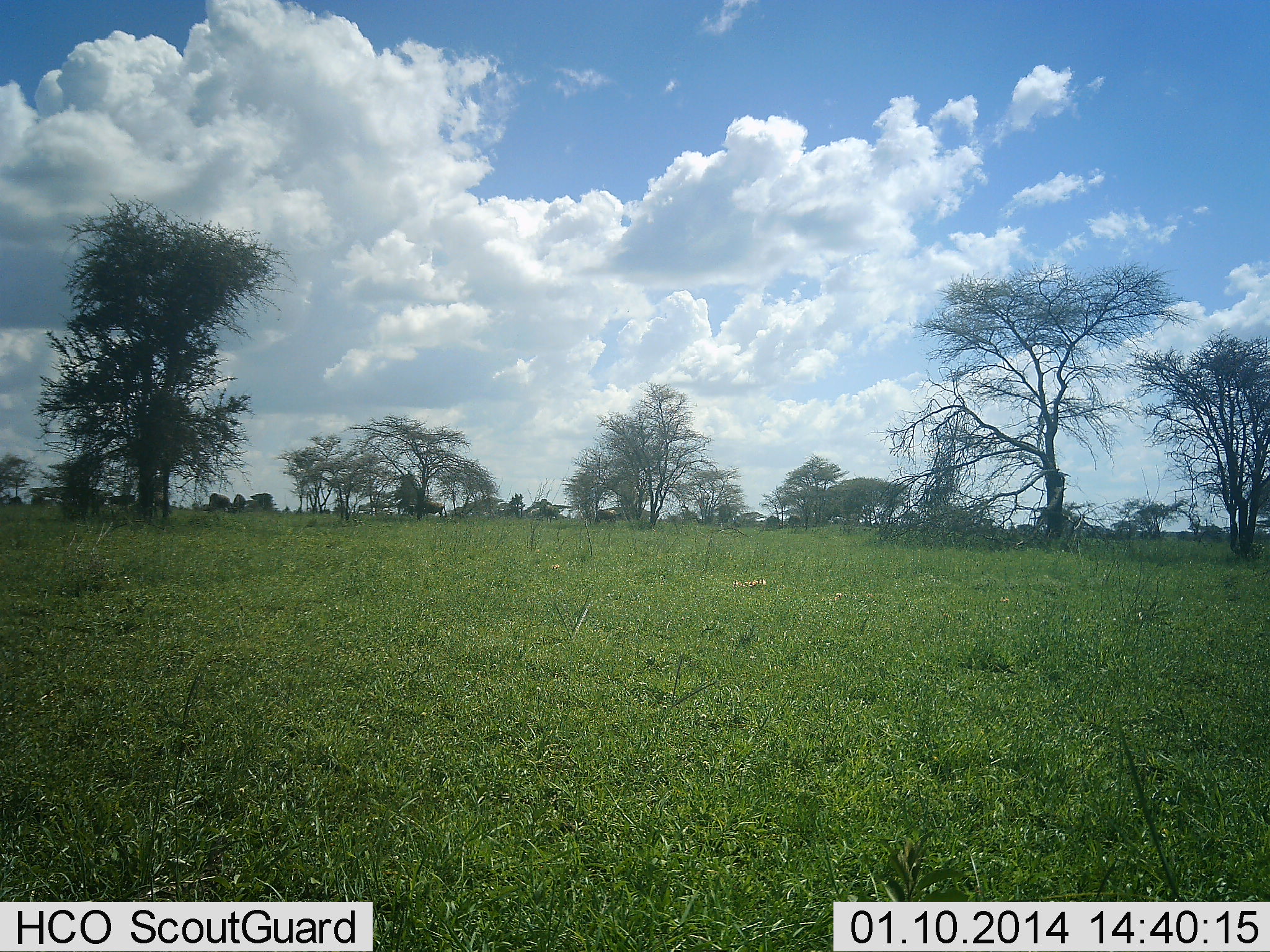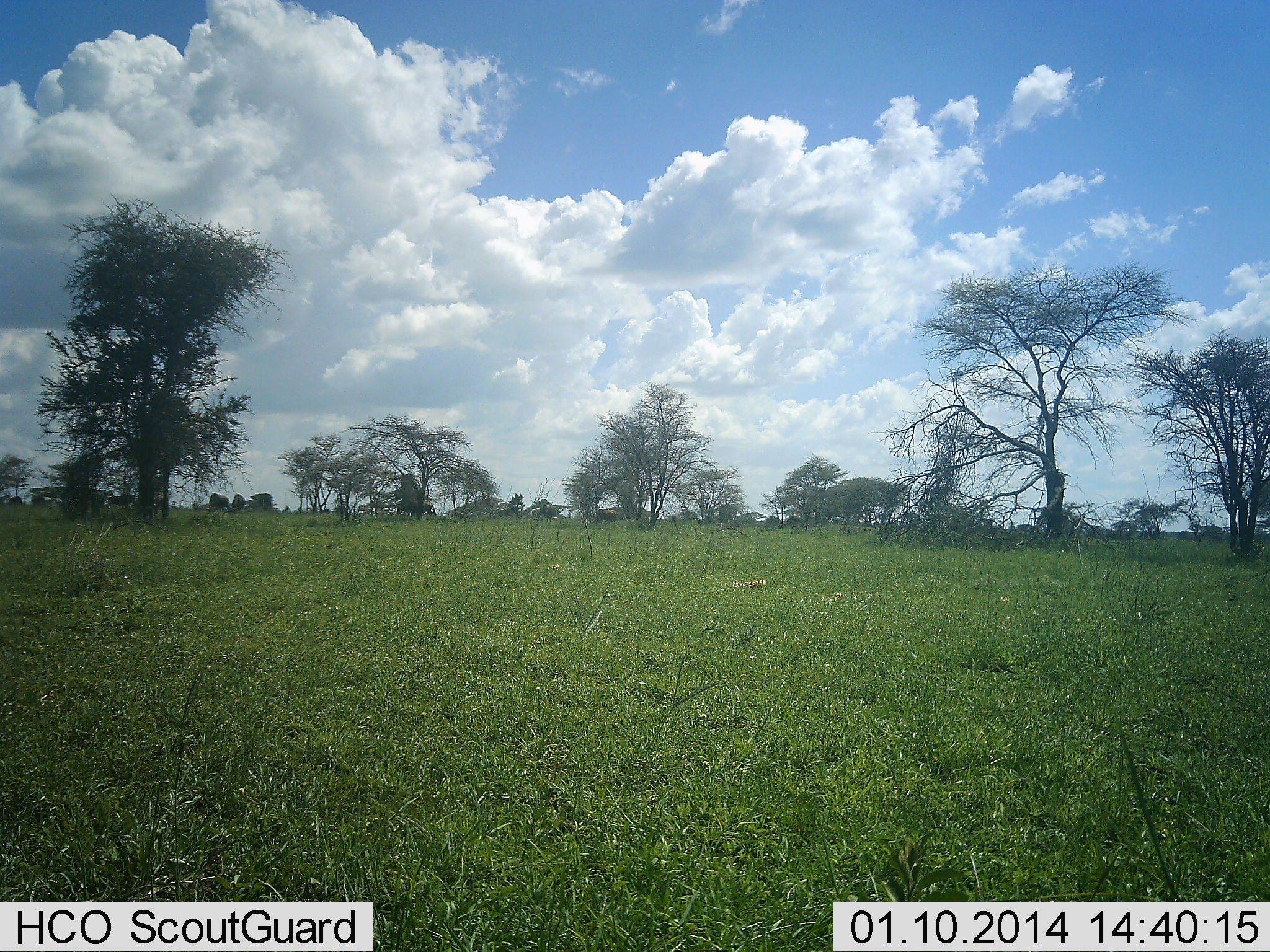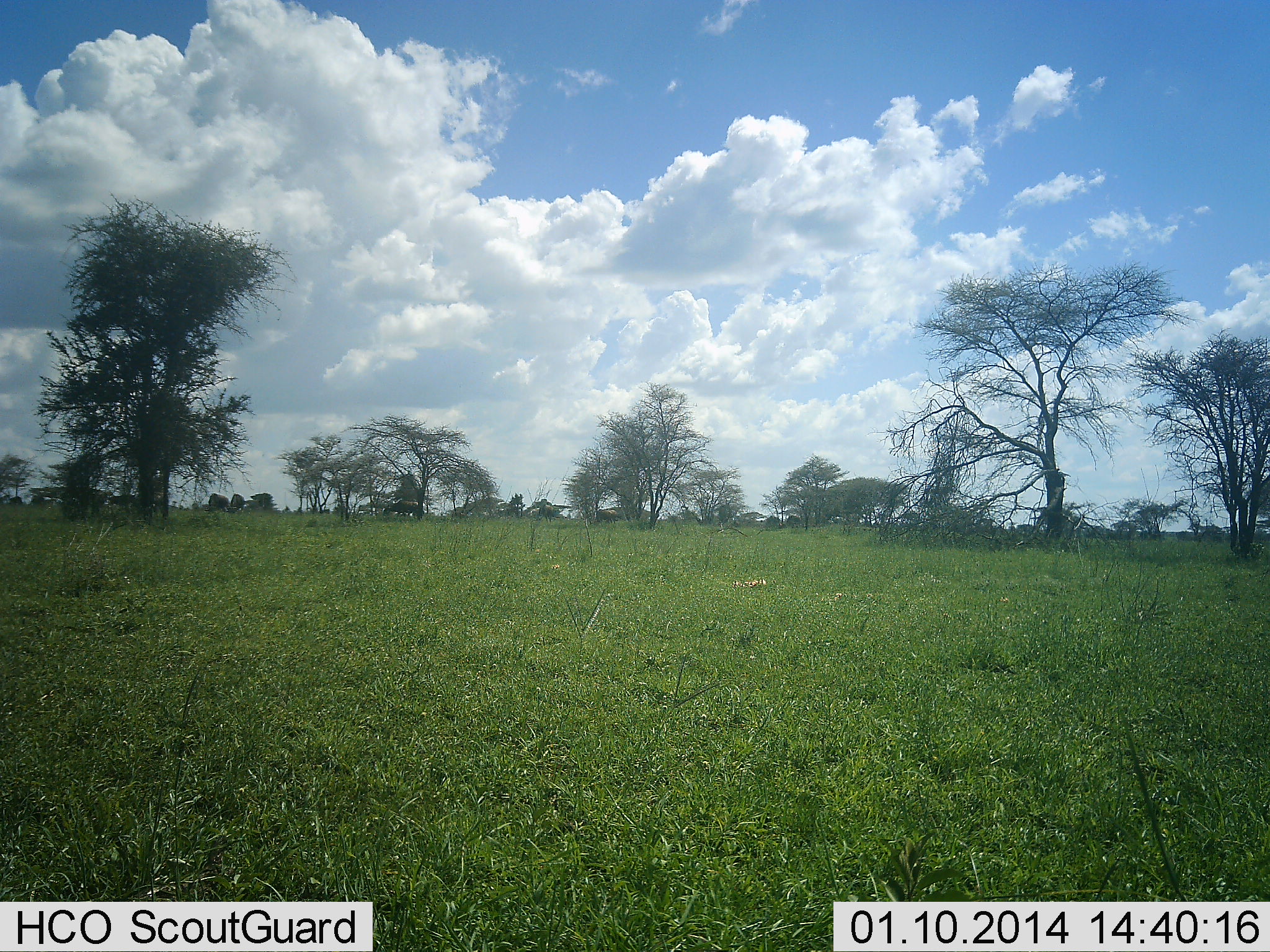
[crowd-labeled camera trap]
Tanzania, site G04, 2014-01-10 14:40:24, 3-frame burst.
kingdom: Animalia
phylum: Chordata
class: Mammalia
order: Artiodactyla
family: Bovidae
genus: Connochaetes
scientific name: Connochaetes taurinus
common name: blue wildebeest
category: wildebeest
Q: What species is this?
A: Wildebeest (blue wildebeest) (Connochaetes taurinus).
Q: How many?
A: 1.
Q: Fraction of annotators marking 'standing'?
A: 0%.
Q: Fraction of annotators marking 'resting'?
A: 0%.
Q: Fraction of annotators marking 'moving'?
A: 100%.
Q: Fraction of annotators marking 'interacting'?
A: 0%.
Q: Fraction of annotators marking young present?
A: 0%.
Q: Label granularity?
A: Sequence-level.